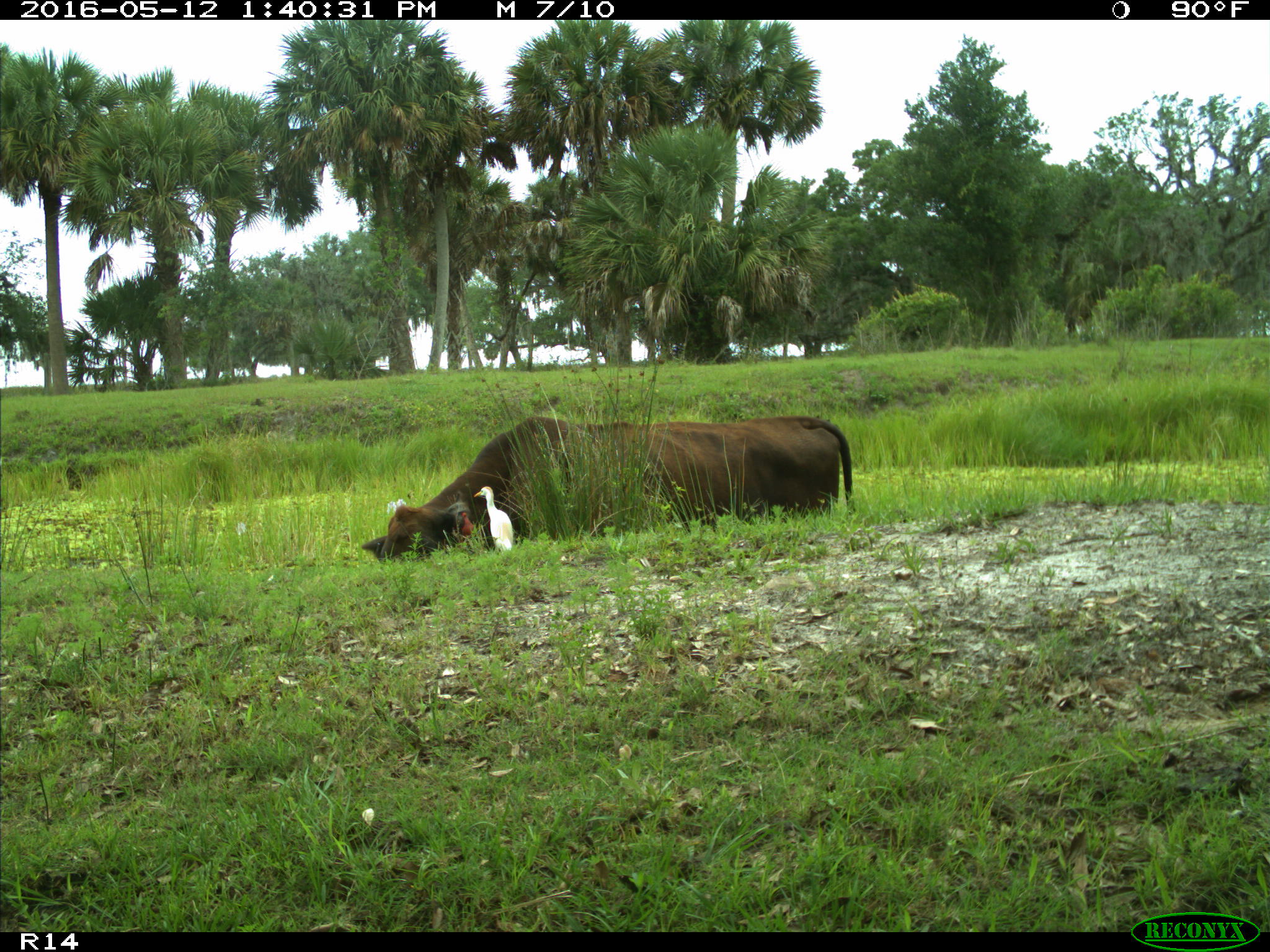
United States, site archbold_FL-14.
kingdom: Animalia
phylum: Chordata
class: Mammalia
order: Artiodactyla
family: Bovidae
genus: Bos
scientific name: Bos taurus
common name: domestic cow